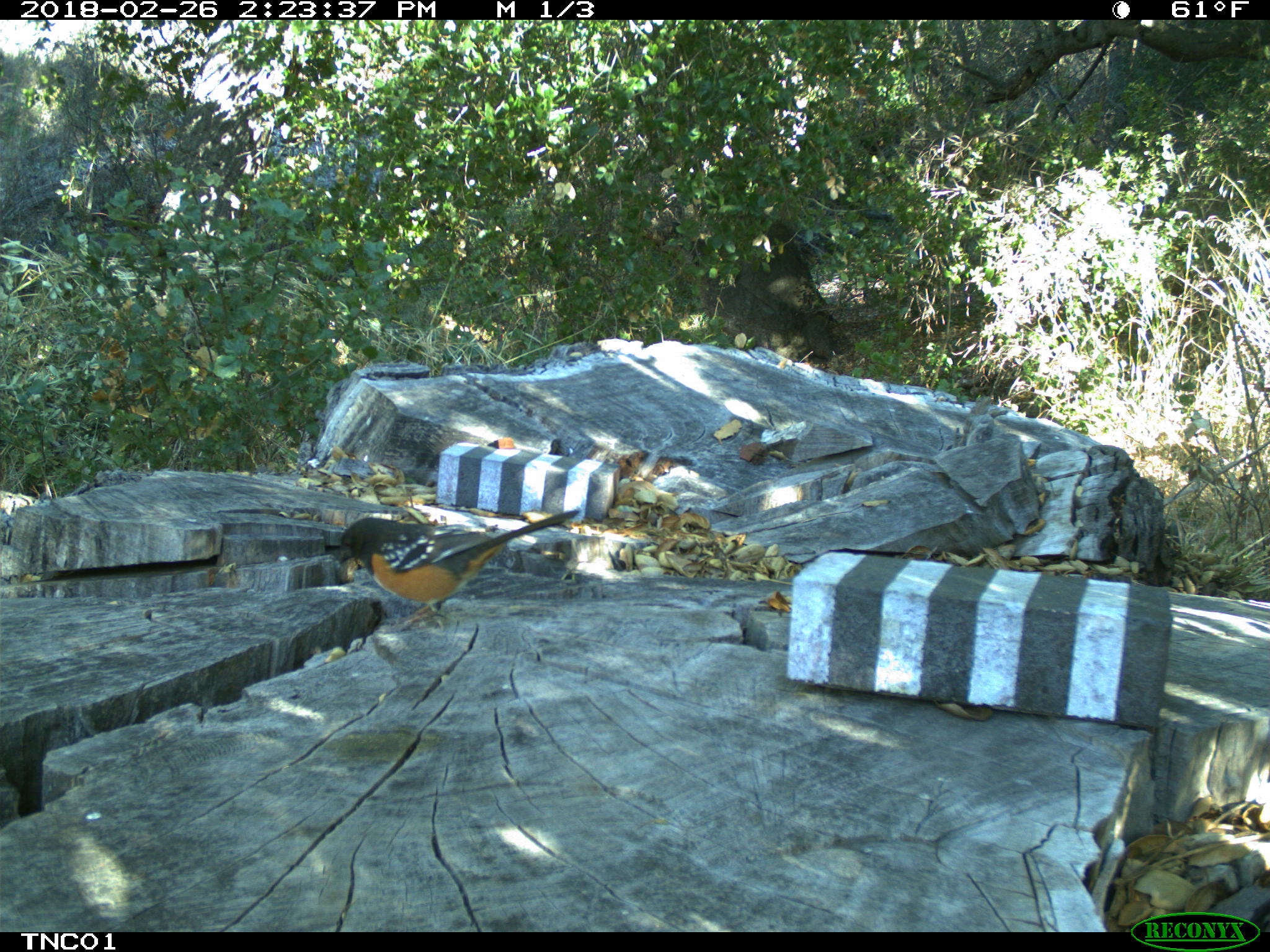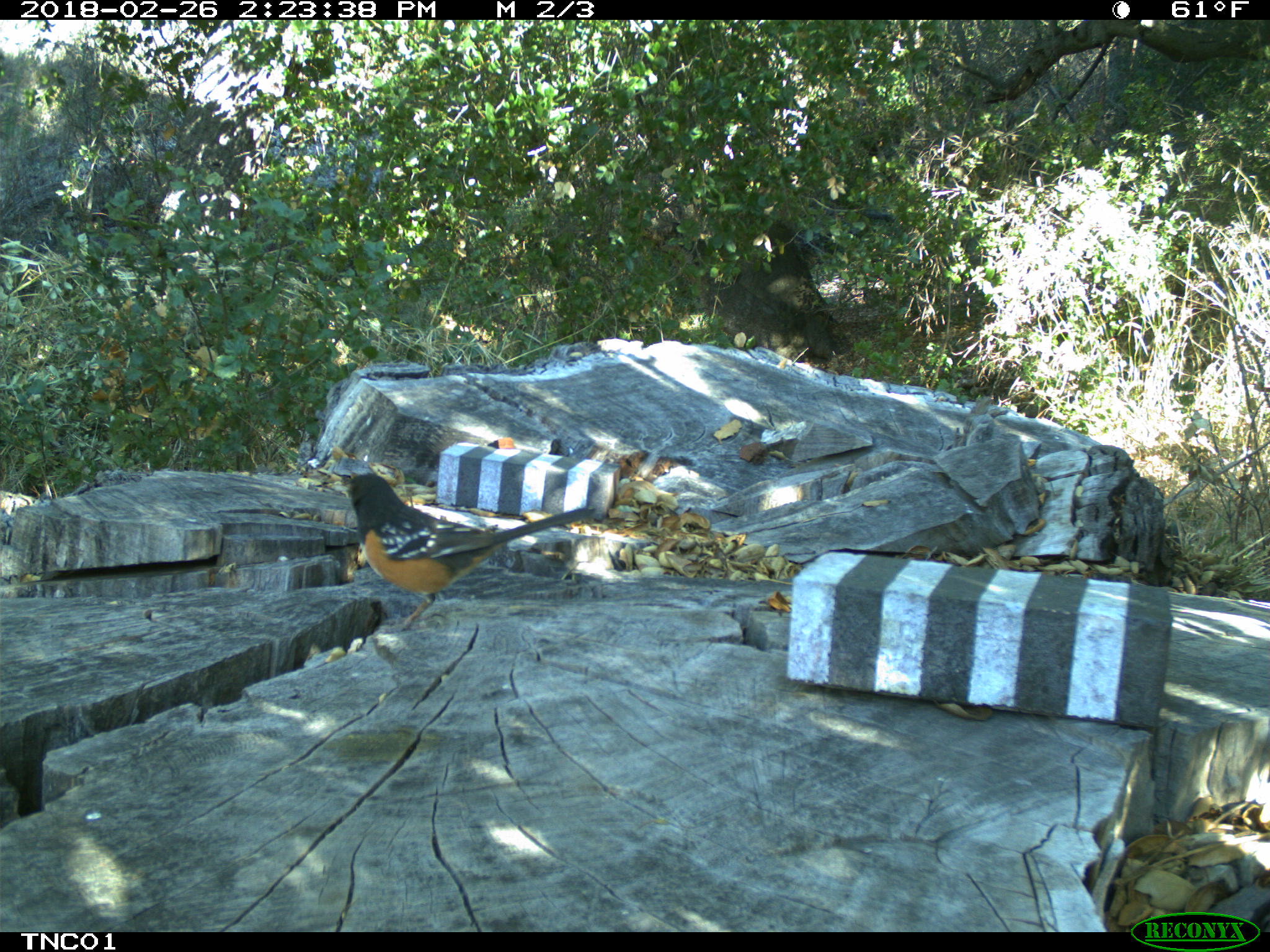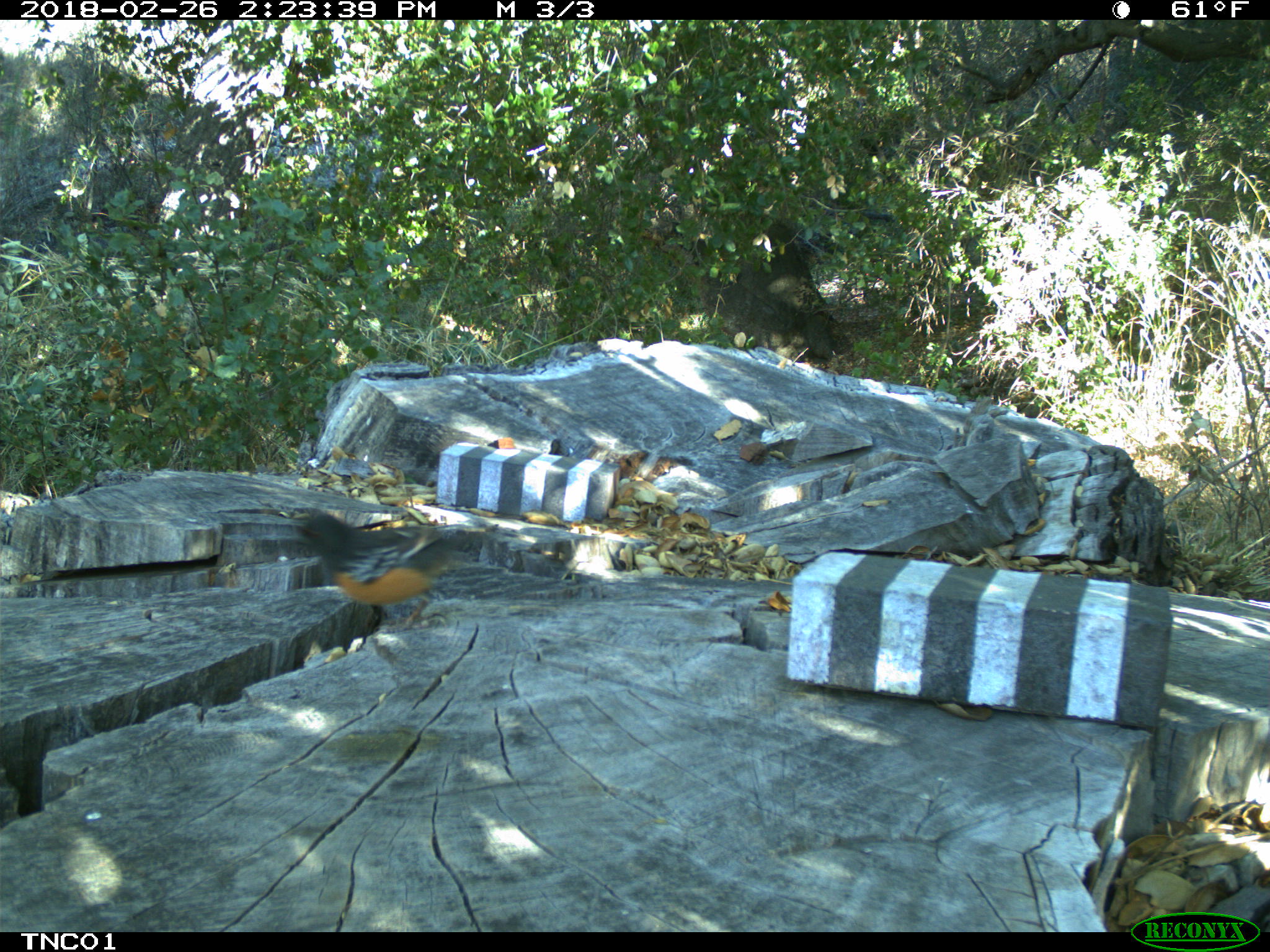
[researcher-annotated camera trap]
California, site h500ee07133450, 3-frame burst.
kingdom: Animalia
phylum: Chordata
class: Aves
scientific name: Aves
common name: bird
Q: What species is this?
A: Bird (Aves).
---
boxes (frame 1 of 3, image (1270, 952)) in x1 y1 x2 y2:
bird: 336 506 580 634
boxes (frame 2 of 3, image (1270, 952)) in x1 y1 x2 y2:
bird: 342 472 595 629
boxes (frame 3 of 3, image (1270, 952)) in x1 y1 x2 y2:
bird: 277 512 487 631